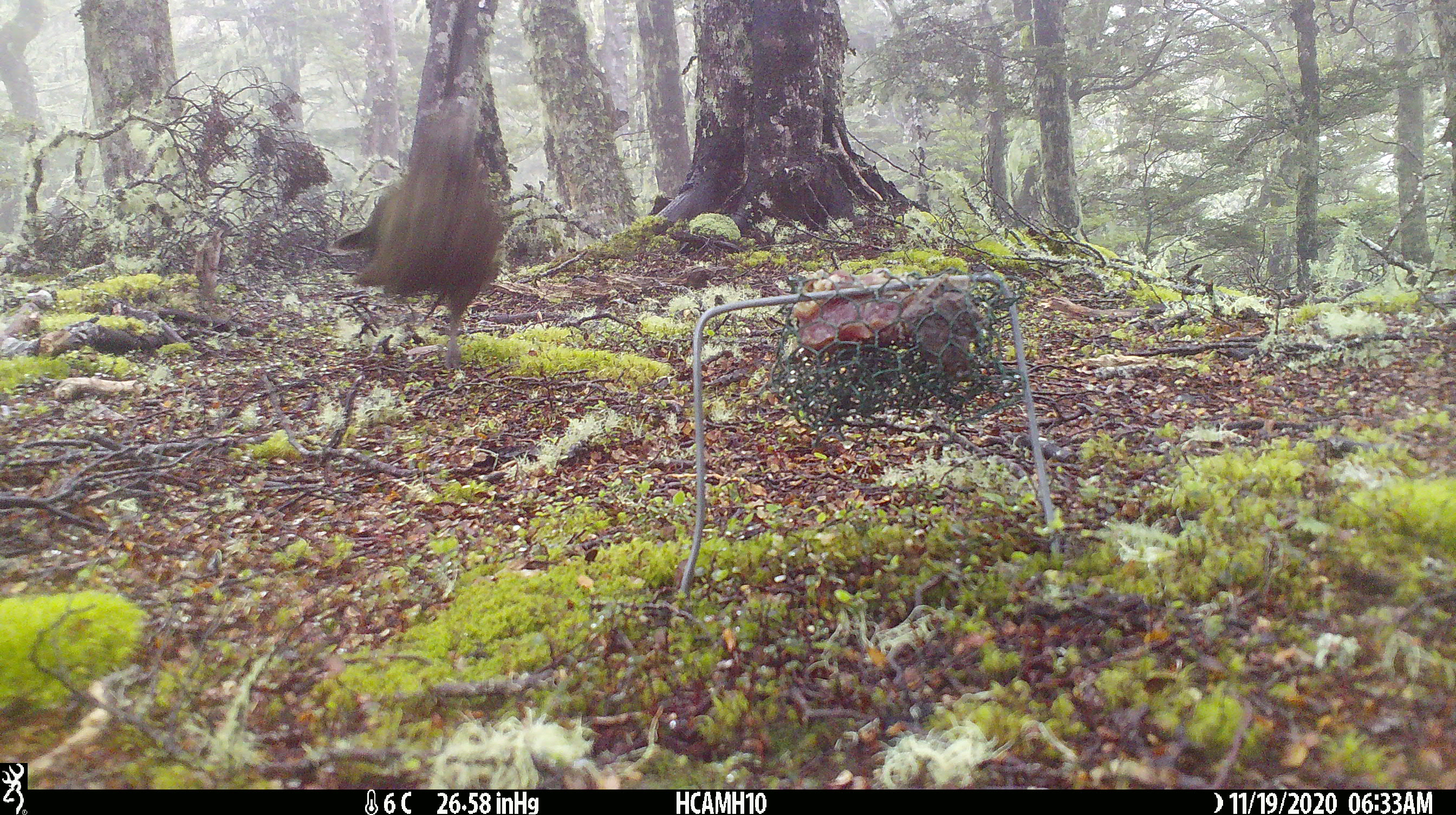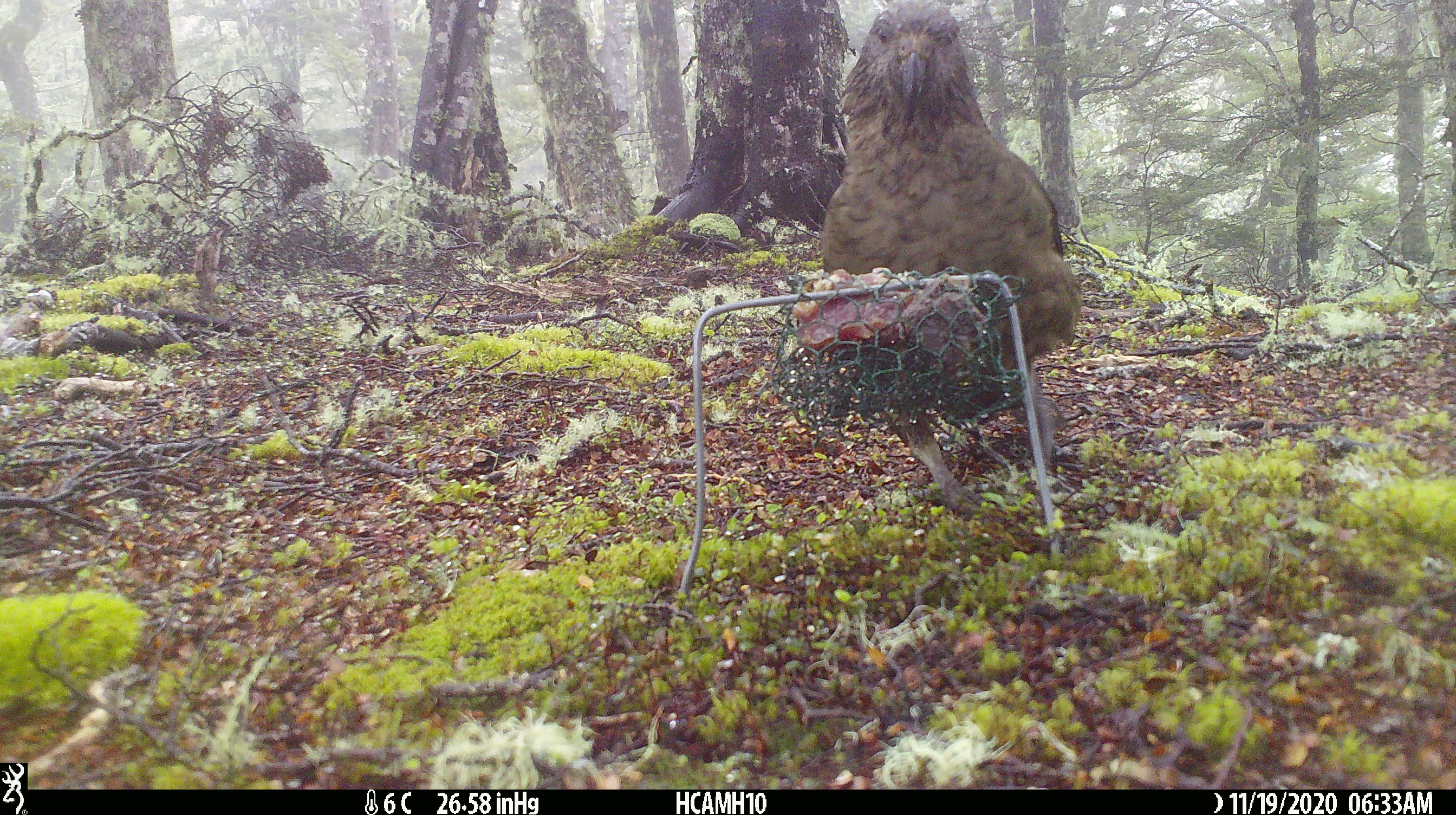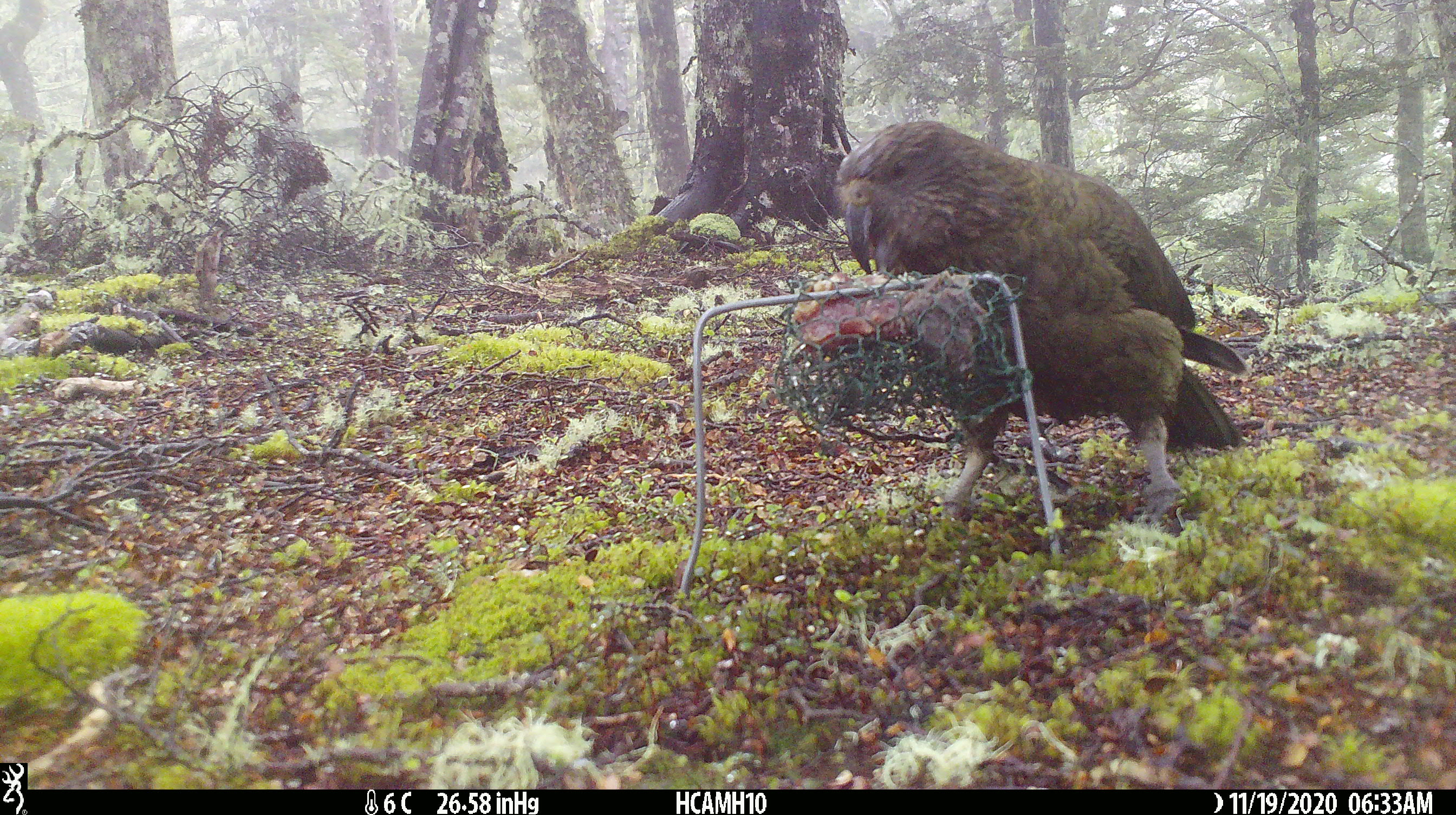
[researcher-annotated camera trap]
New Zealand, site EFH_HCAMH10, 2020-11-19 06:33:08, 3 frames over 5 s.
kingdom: Animalia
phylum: Chordata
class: Aves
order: Psittaciformes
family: Strigopidae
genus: Nestor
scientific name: Nestor notabilis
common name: kea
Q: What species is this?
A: Kea (Nestor notabilis).